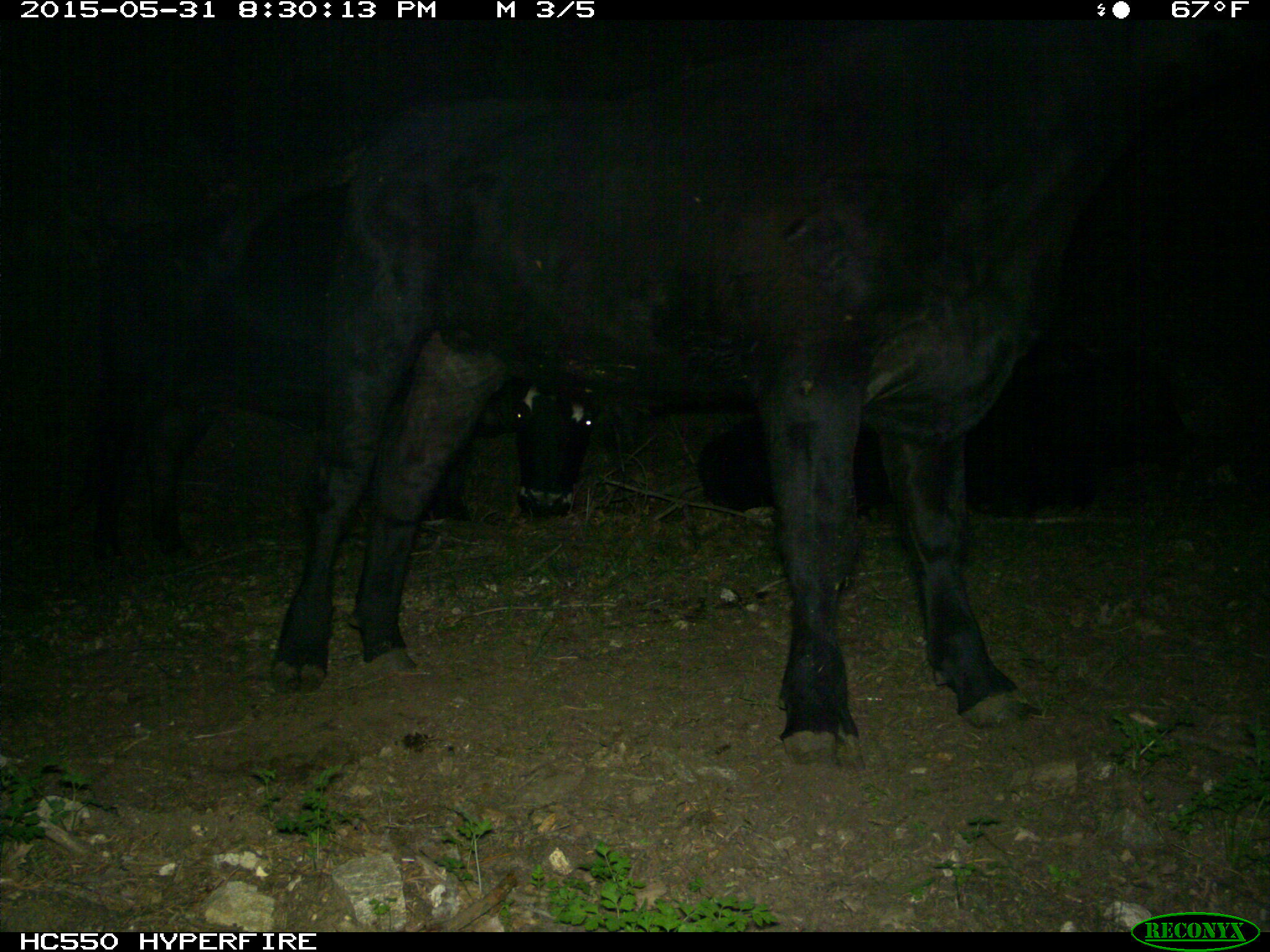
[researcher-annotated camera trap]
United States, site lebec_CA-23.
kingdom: Animalia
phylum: Chordata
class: Mammalia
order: Artiodactyla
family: Bovidae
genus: Bos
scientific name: Bos taurus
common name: domestic cow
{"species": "Bos taurus (domestic cow)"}